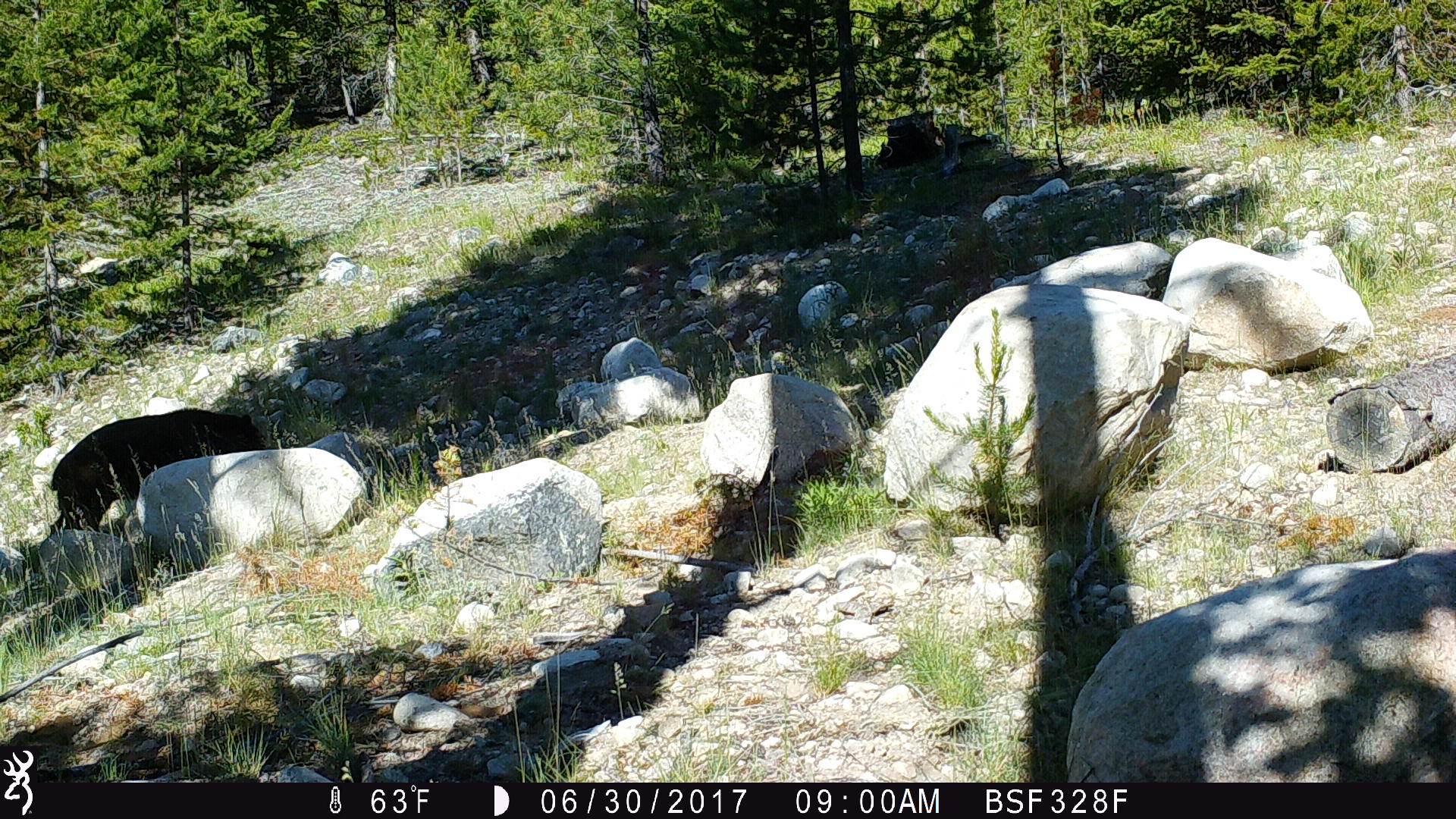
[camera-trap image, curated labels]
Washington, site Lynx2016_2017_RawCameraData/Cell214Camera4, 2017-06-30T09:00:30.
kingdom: Animalia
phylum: Chordata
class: Mammalia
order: Carnivora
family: Ursidae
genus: Ursus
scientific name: Ursus americanus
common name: american black bear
Ursus americanus (american black bear). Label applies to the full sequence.